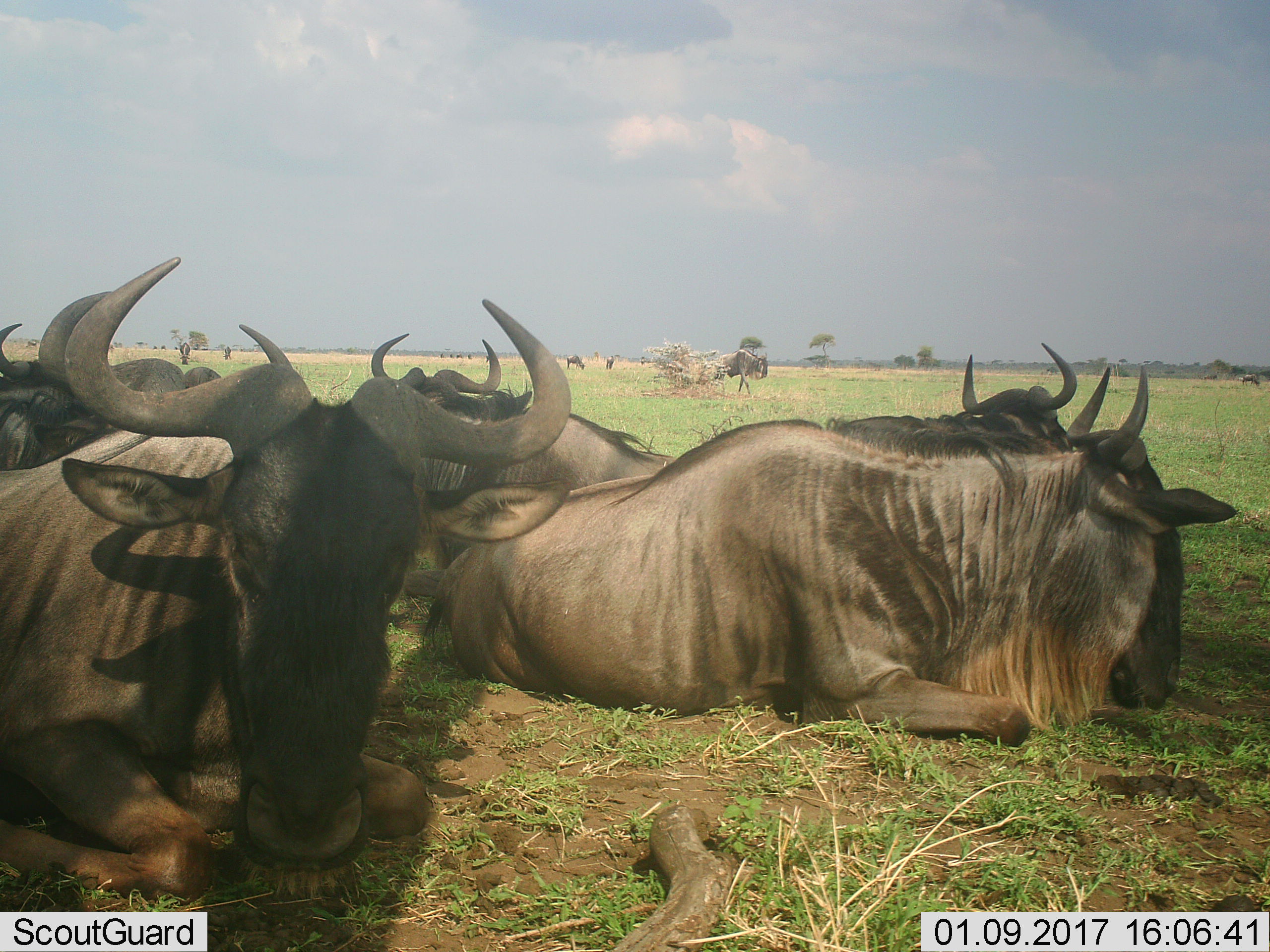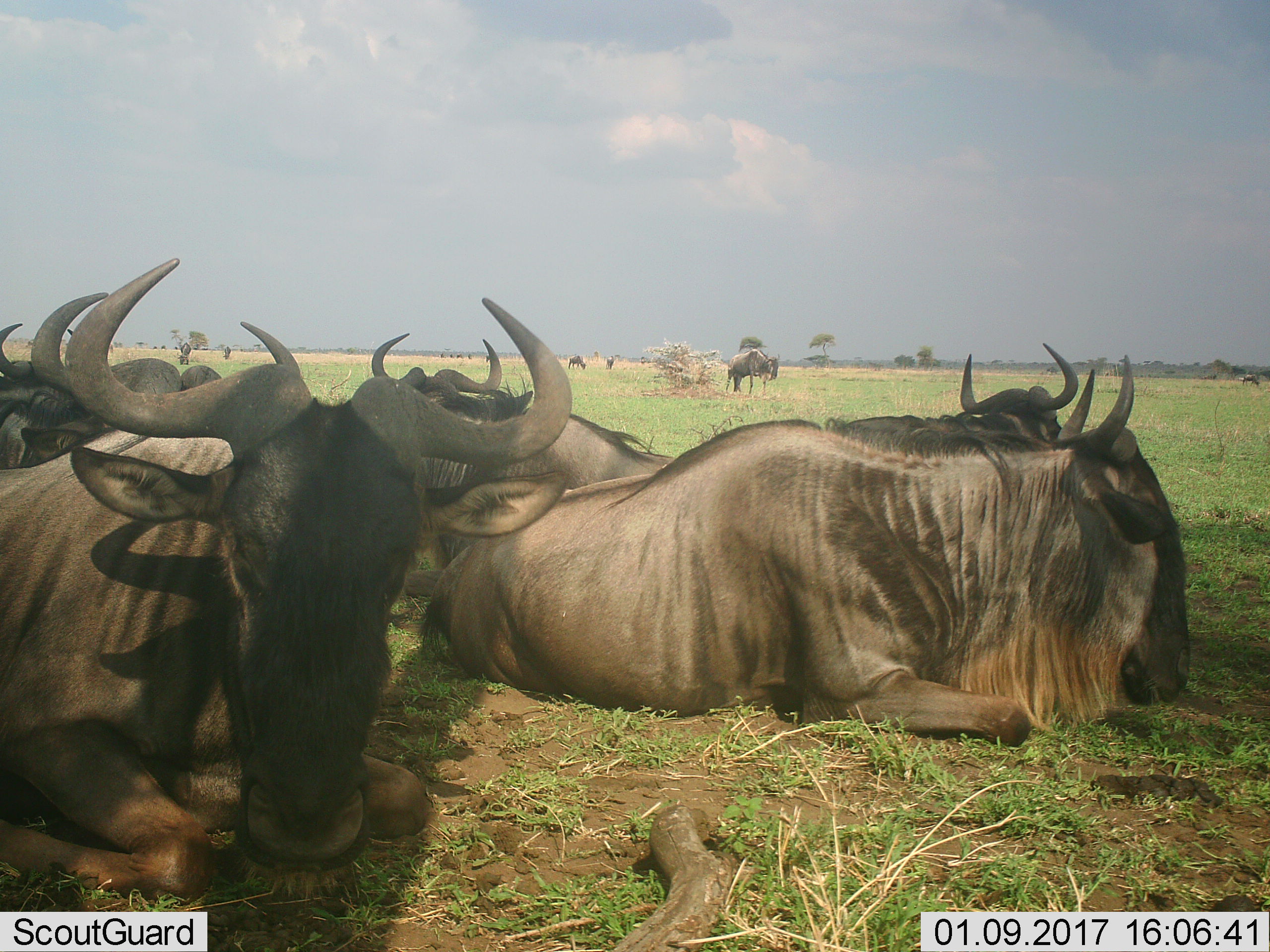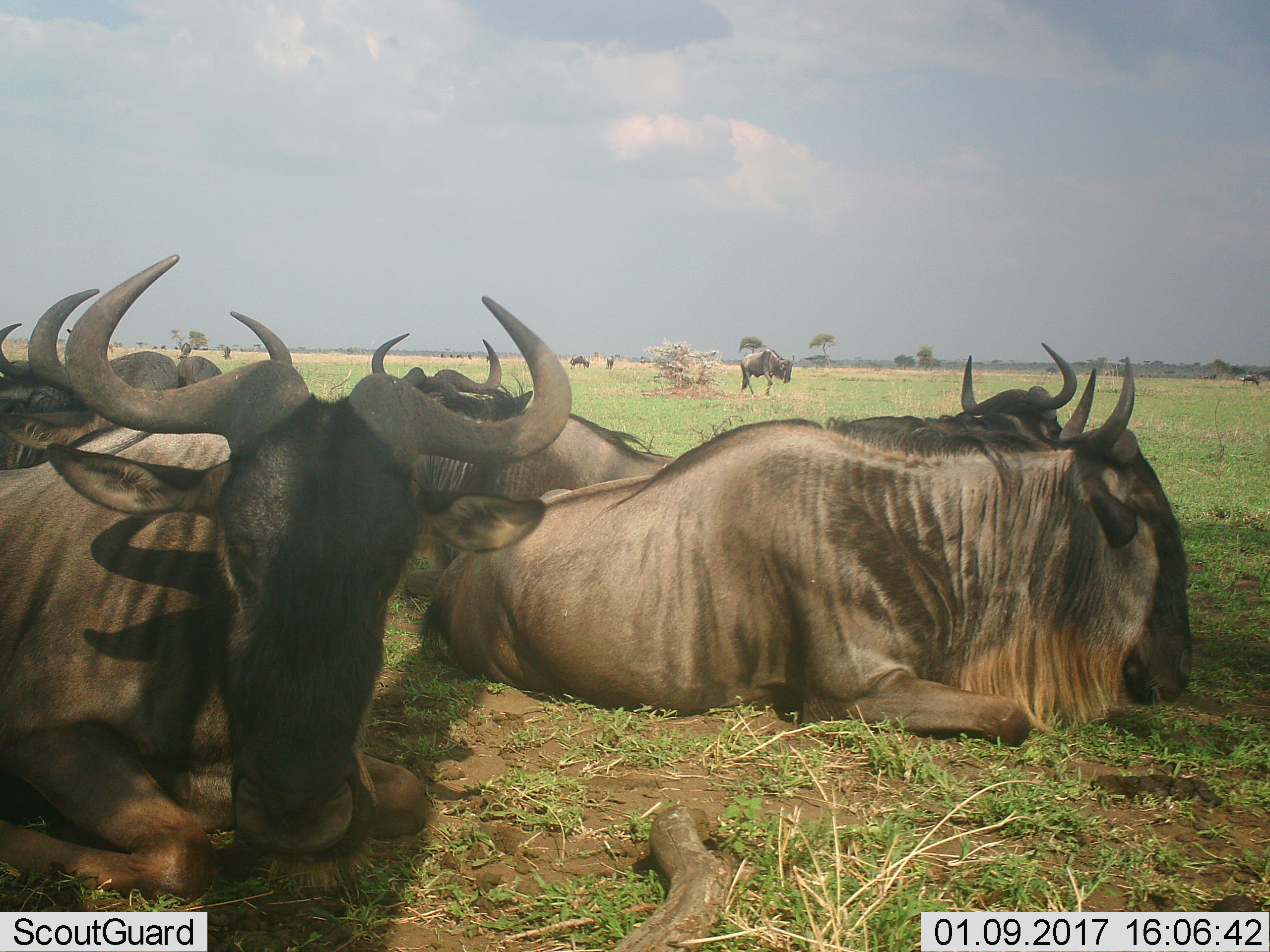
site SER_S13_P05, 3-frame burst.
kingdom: Animalia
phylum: Chordata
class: Mammalia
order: Artiodactyla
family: Bovidae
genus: Connochaetes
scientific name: Connochaetes taurinus taurinus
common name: blue wildebeest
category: wildebeestblue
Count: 11-50.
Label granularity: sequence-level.